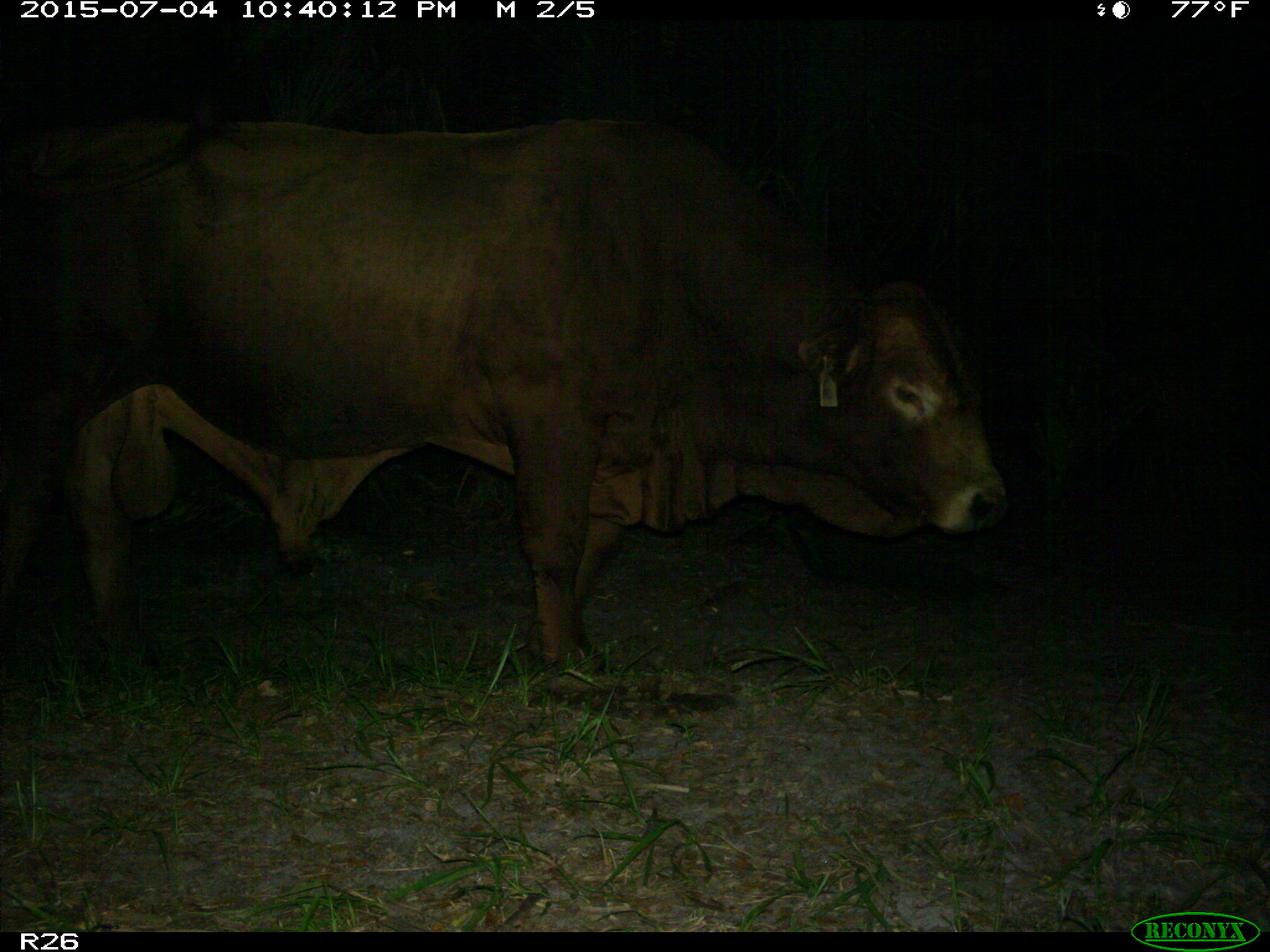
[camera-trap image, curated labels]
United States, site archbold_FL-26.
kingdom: Animalia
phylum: Chordata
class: Mammalia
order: Artiodactyla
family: Bovidae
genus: Bos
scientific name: Bos taurus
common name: domestic cow